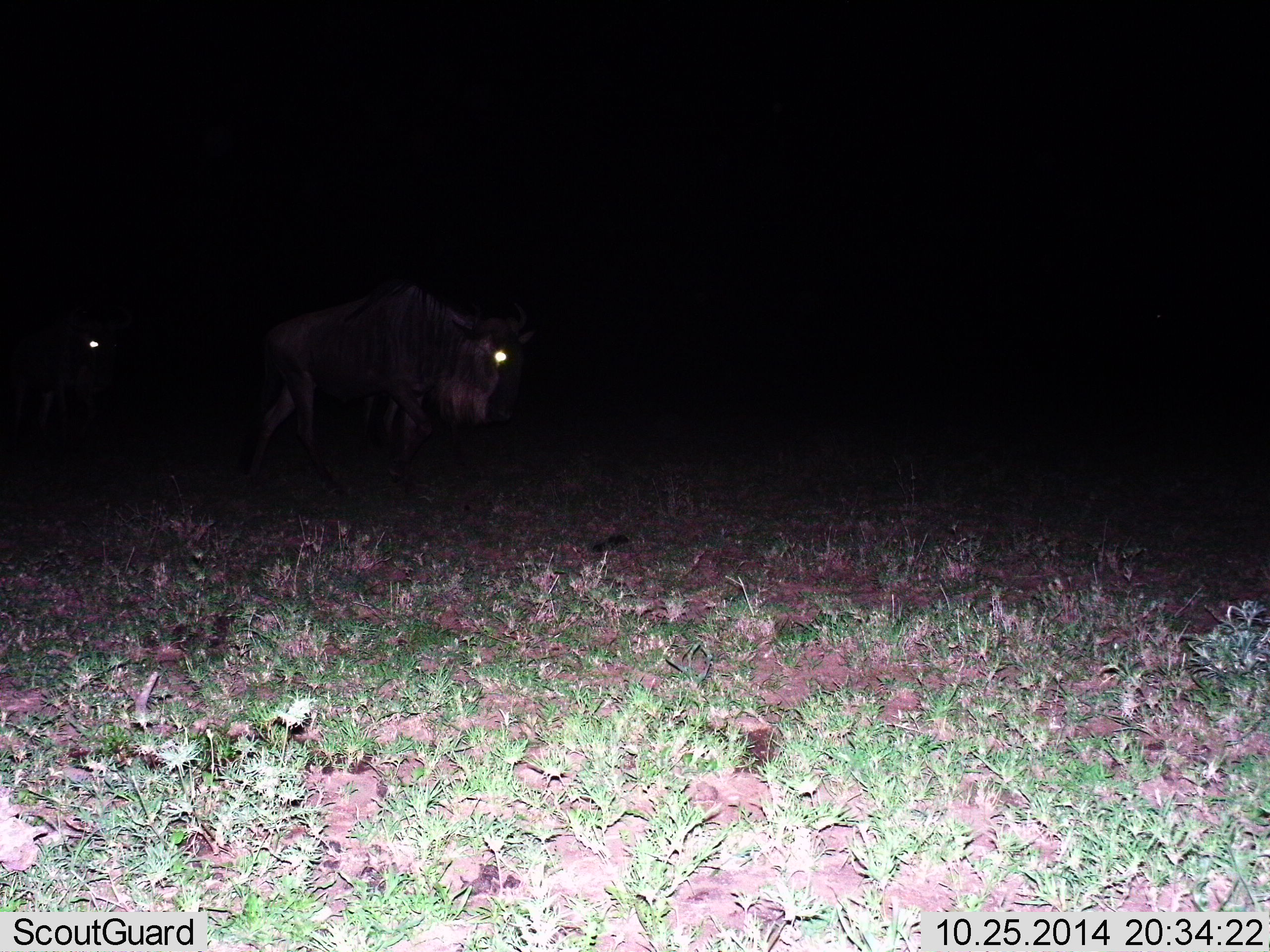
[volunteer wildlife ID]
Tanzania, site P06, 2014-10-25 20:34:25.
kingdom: Animalia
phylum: Chordata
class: Mammalia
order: Artiodactyla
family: Bovidae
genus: Connochaetes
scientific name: Connochaetes taurinus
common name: blue wildebeest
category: wildebeest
Wildebeest (blue wildebeest) (Connochaetes taurinus), count 2. Behavior (volunteer vote fractions): standing 50%, resting 0%, moving 50%, interacting 0%. Young present (vote fraction): 0%. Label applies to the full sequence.